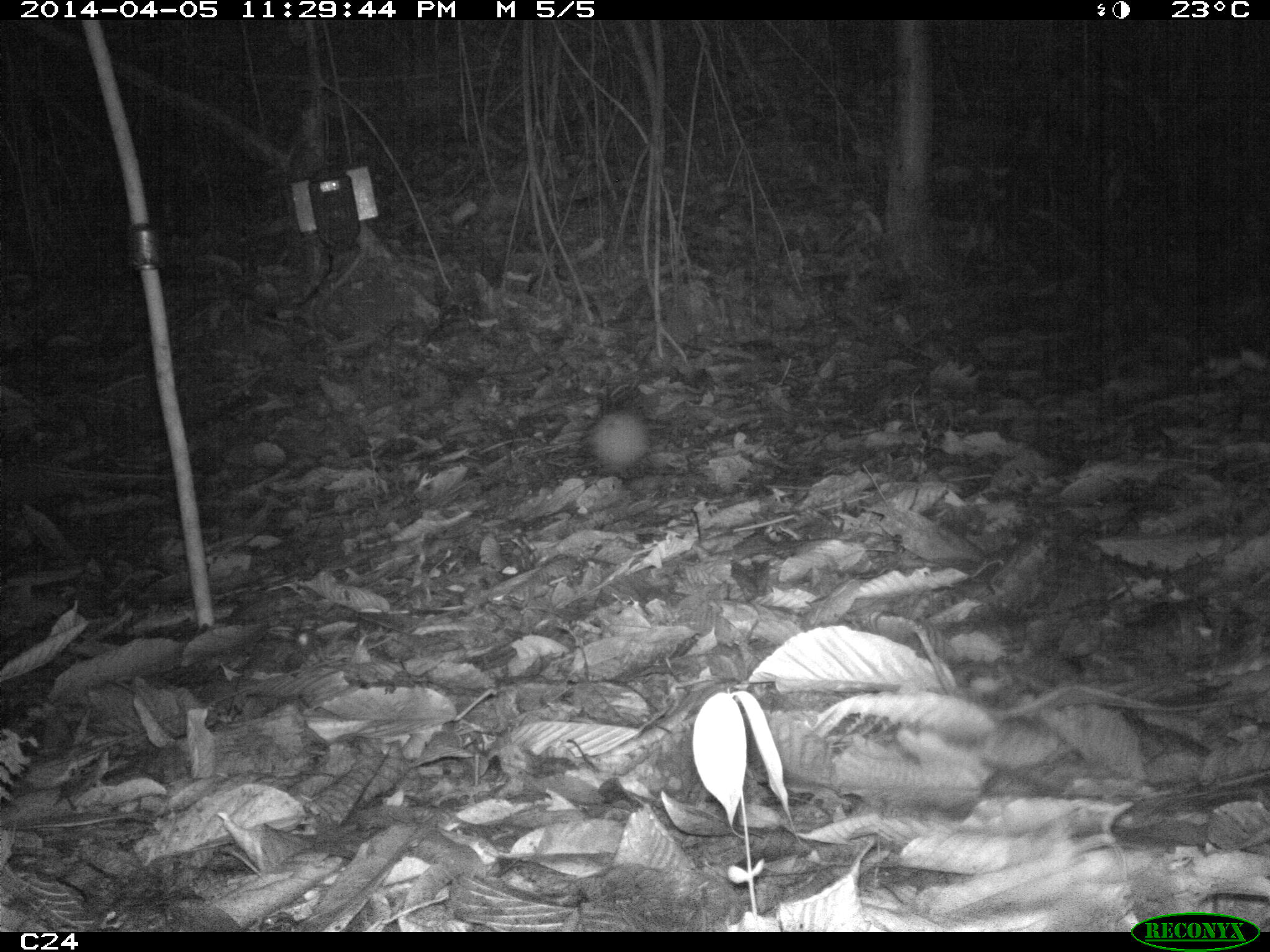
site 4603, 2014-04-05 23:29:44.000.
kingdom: Animalia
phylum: Chordata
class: Mammalia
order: Cingulata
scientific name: Cingulata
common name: armadillo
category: unknown armadillo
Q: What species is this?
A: Unknown armadillo (armadillo) (Cingulata).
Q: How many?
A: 1.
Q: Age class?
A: Adult.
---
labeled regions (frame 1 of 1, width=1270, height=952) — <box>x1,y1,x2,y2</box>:
unknown armadillo: <box>583,387,651,474</box>